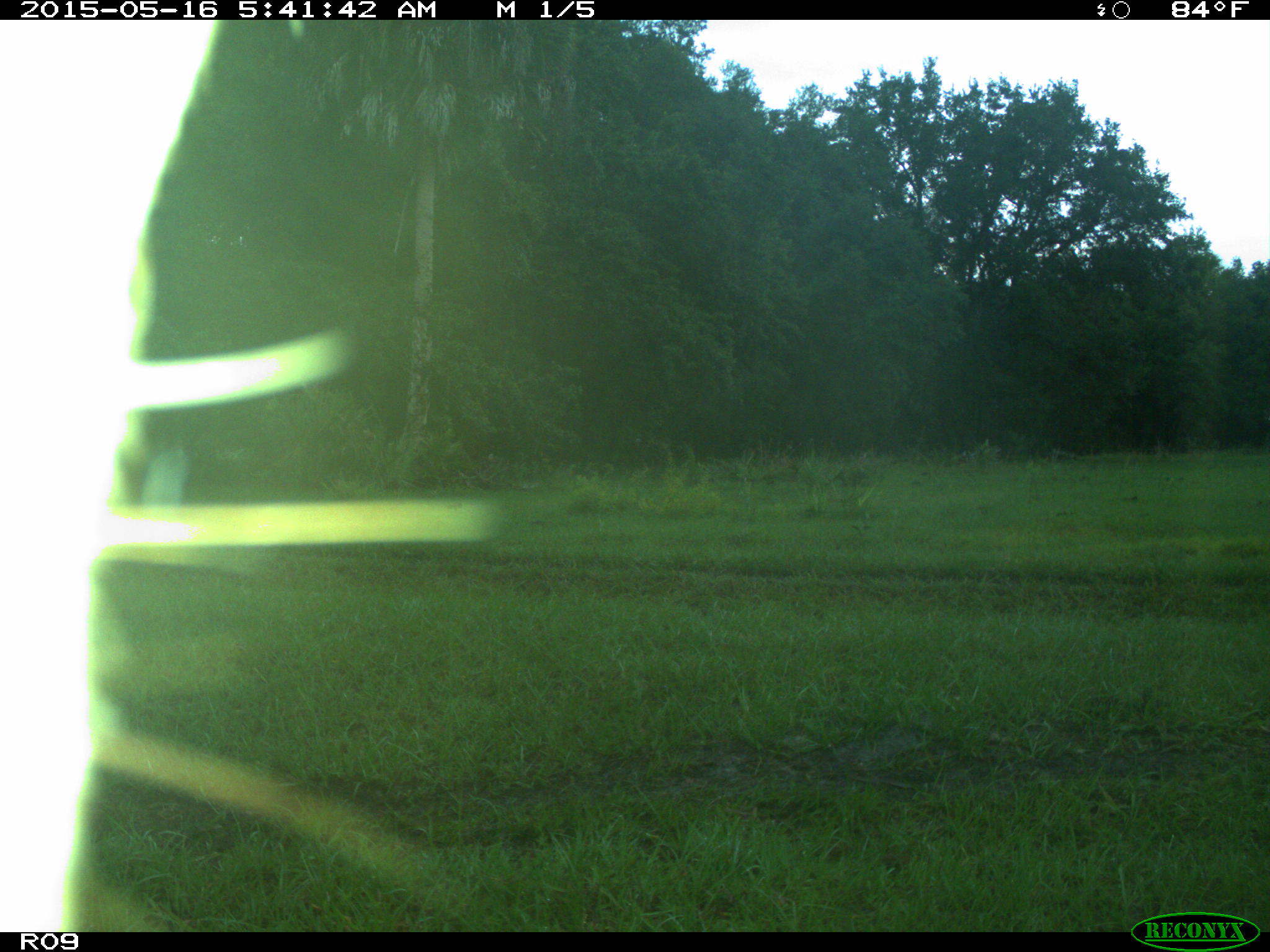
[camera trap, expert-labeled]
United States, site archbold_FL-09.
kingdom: Animalia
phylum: Chordata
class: Mammalia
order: Artiodactyla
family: Bovidae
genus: Bos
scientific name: Bos taurus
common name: domestic cow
Bos taurus (domestic cow).